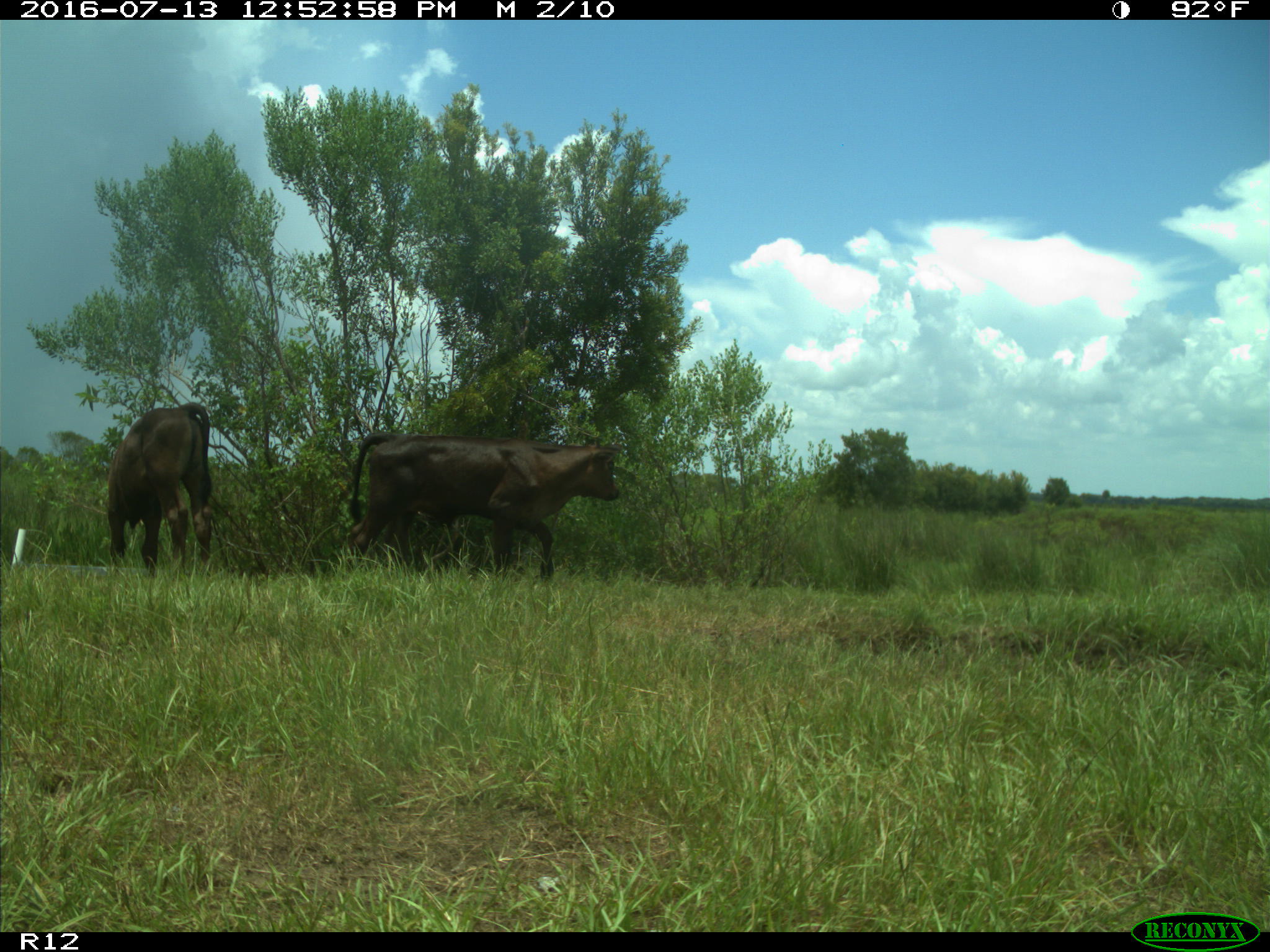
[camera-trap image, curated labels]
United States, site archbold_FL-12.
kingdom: Animalia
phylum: Chordata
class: Mammalia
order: Artiodactyla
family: Bovidae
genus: Bos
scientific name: Bos taurus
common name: domestic cow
Bos taurus (domestic cow).